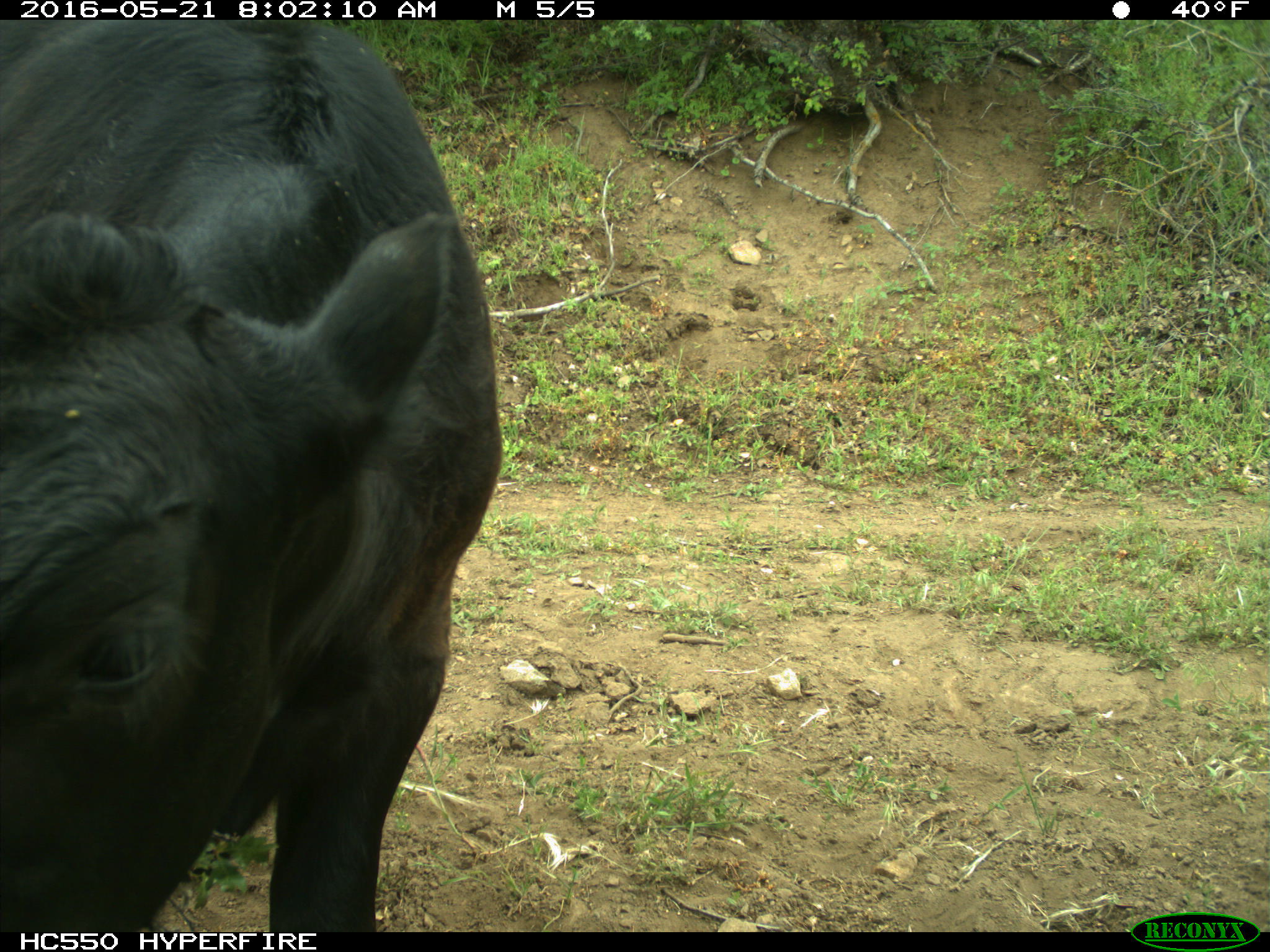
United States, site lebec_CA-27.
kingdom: Animalia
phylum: Chordata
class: Mammalia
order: Artiodactyla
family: Bovidae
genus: Bos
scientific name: Bos taurus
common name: domestic cow